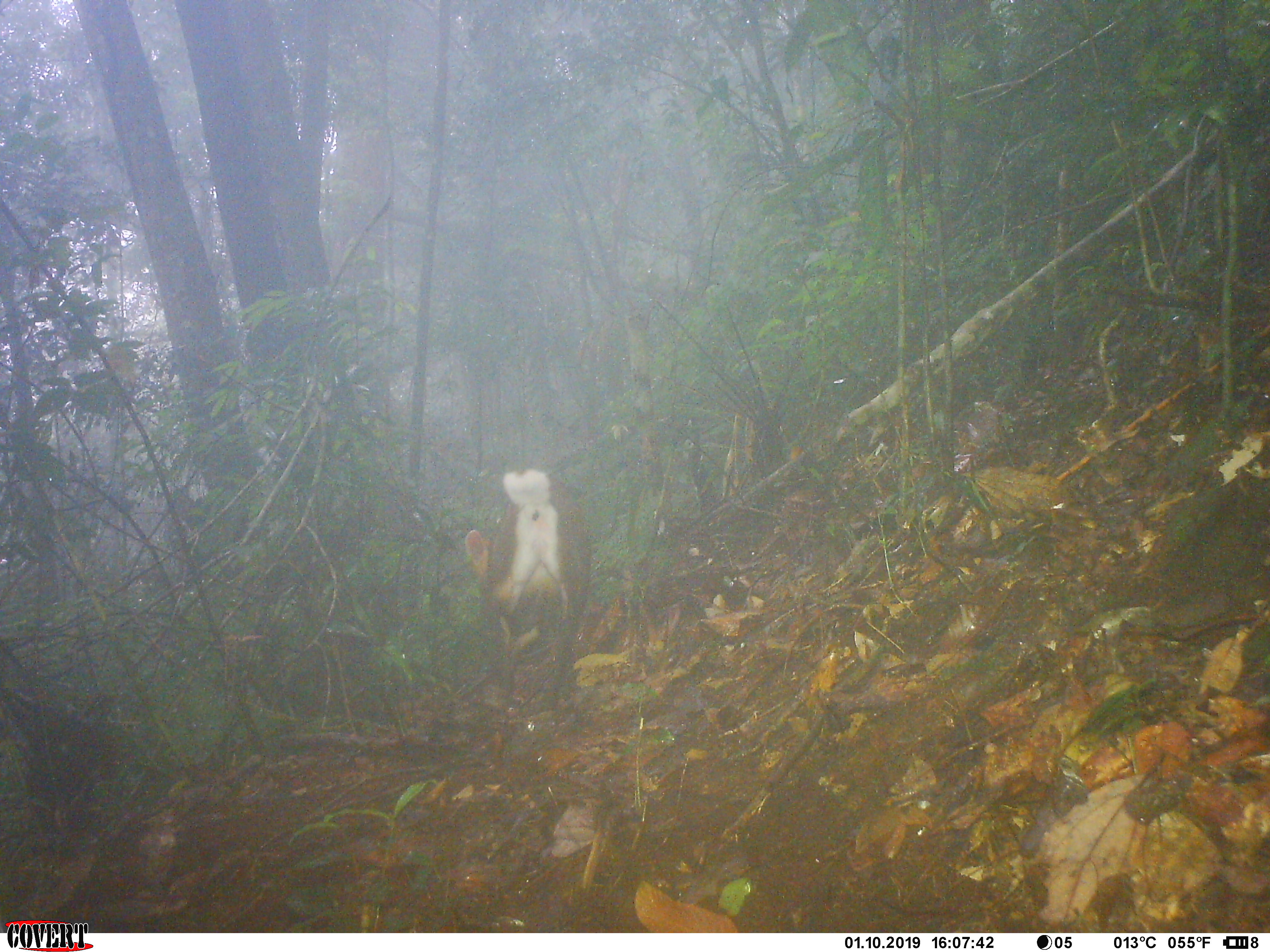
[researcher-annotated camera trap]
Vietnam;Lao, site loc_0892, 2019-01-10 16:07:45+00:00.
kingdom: Animalia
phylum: Chordata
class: Mammalia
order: Artiodactyla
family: Cervidae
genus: Muntiacus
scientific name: Muntiacus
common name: muntjacs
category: unidentified muntjac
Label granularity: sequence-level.